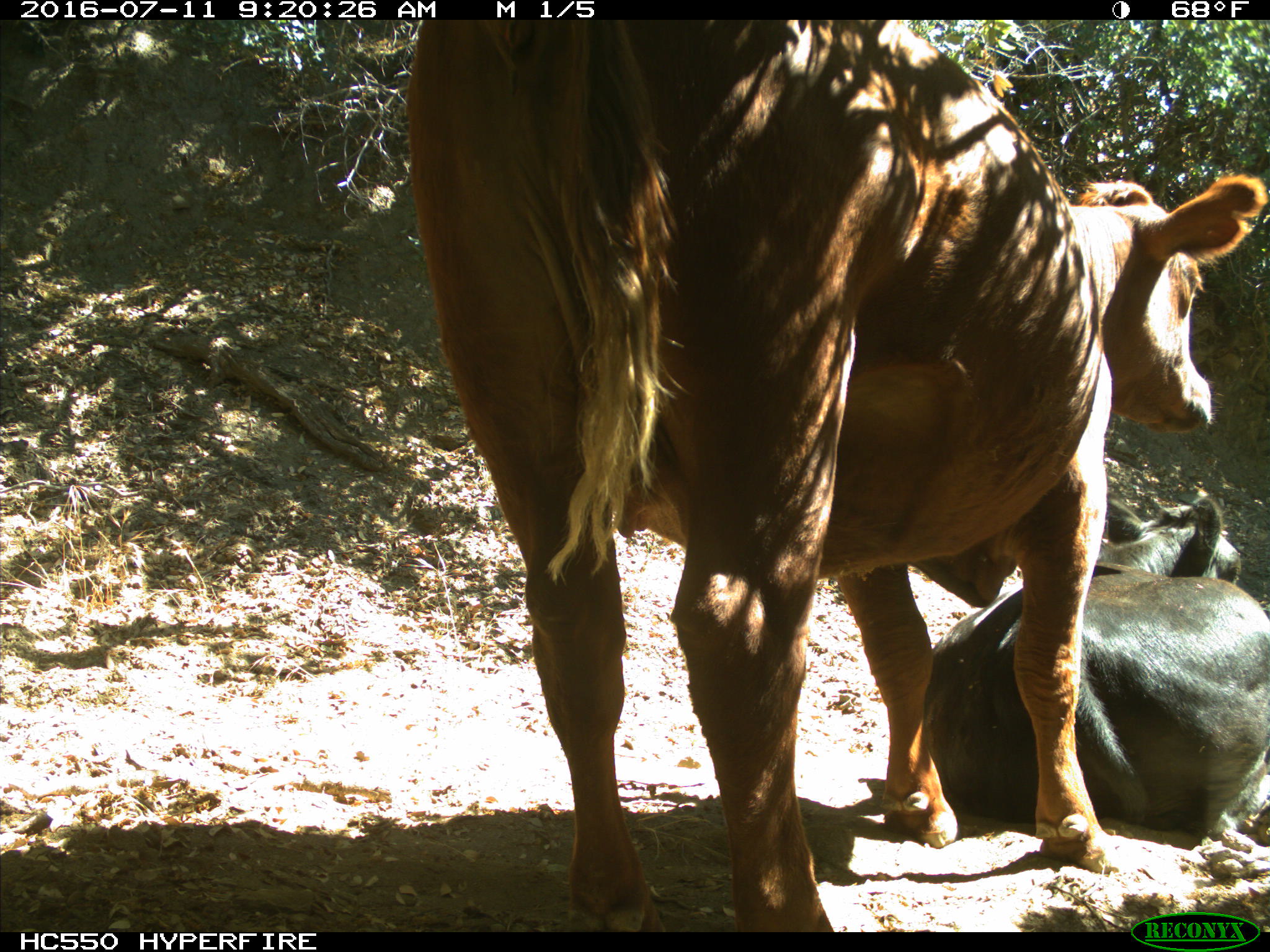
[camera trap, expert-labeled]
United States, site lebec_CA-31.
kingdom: Animalia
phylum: Chordata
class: Mammalia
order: Artiodactyla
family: Bovidae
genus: Bos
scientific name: Bos taurus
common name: domestic cow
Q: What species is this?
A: Bos taurus (domestic cow).